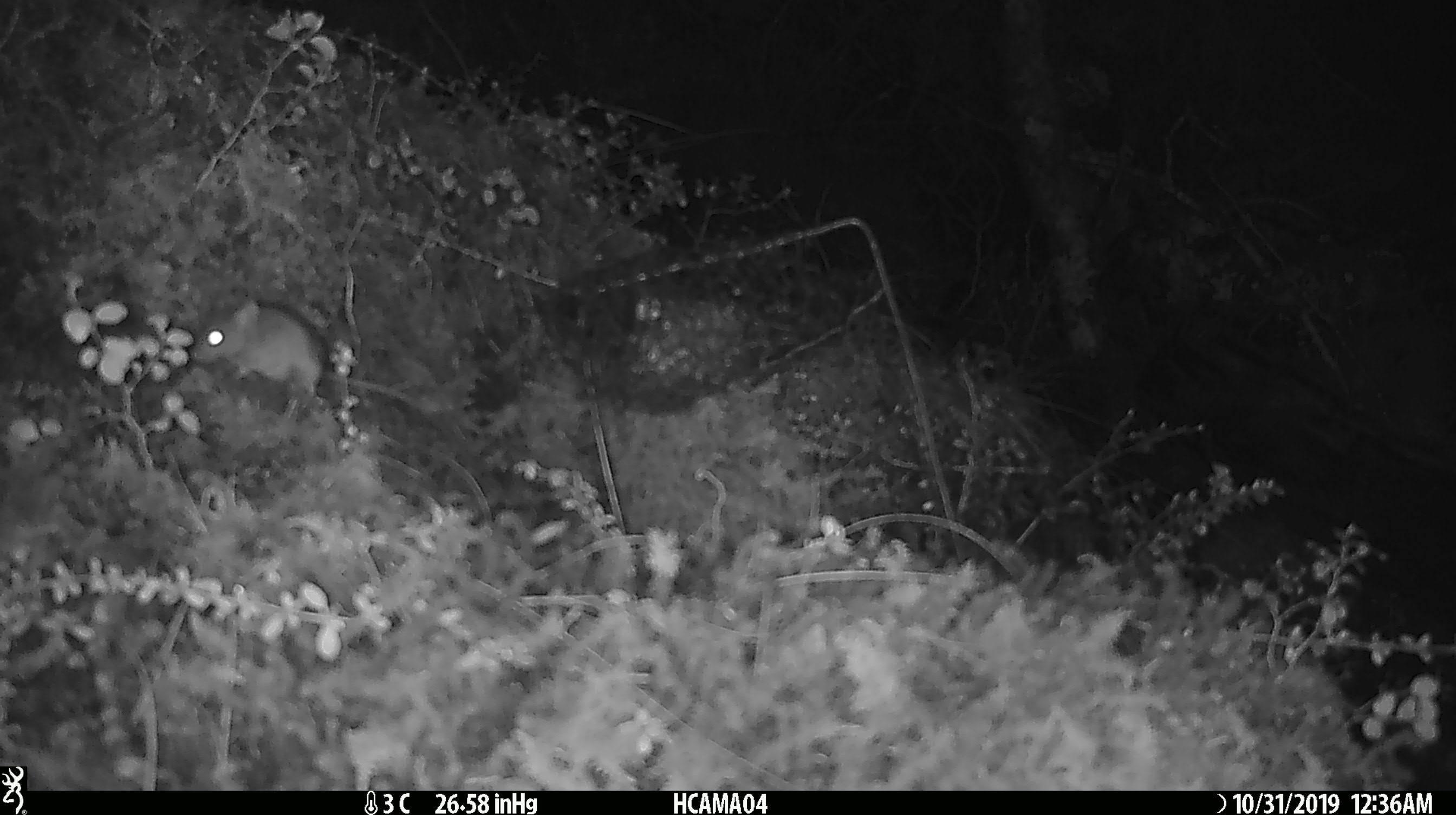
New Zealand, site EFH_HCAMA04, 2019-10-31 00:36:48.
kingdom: Animalia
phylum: Chordata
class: Mammalia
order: Rodentia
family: Muridae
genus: Mus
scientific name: Mus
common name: mouse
Mouse (Mus).